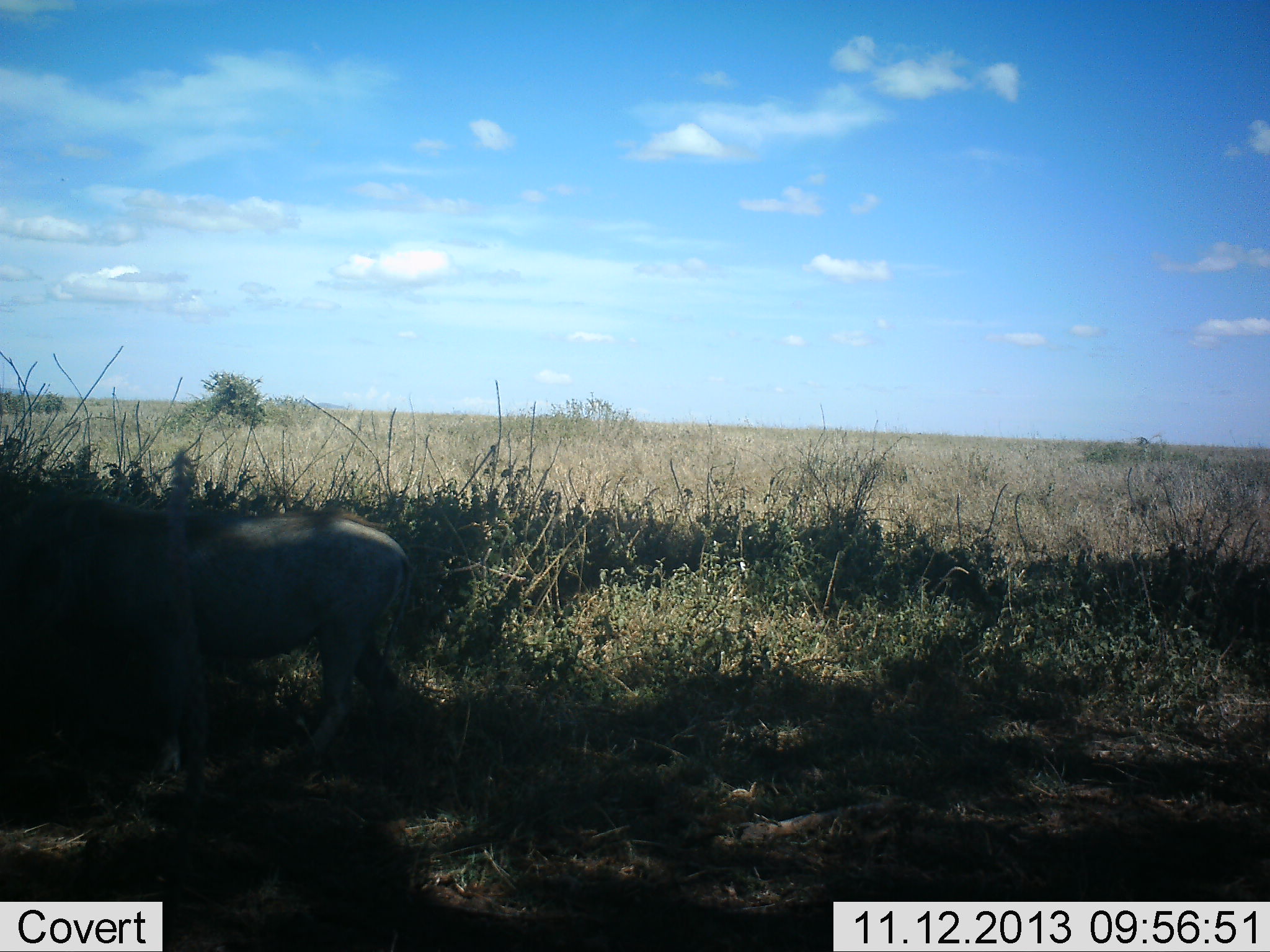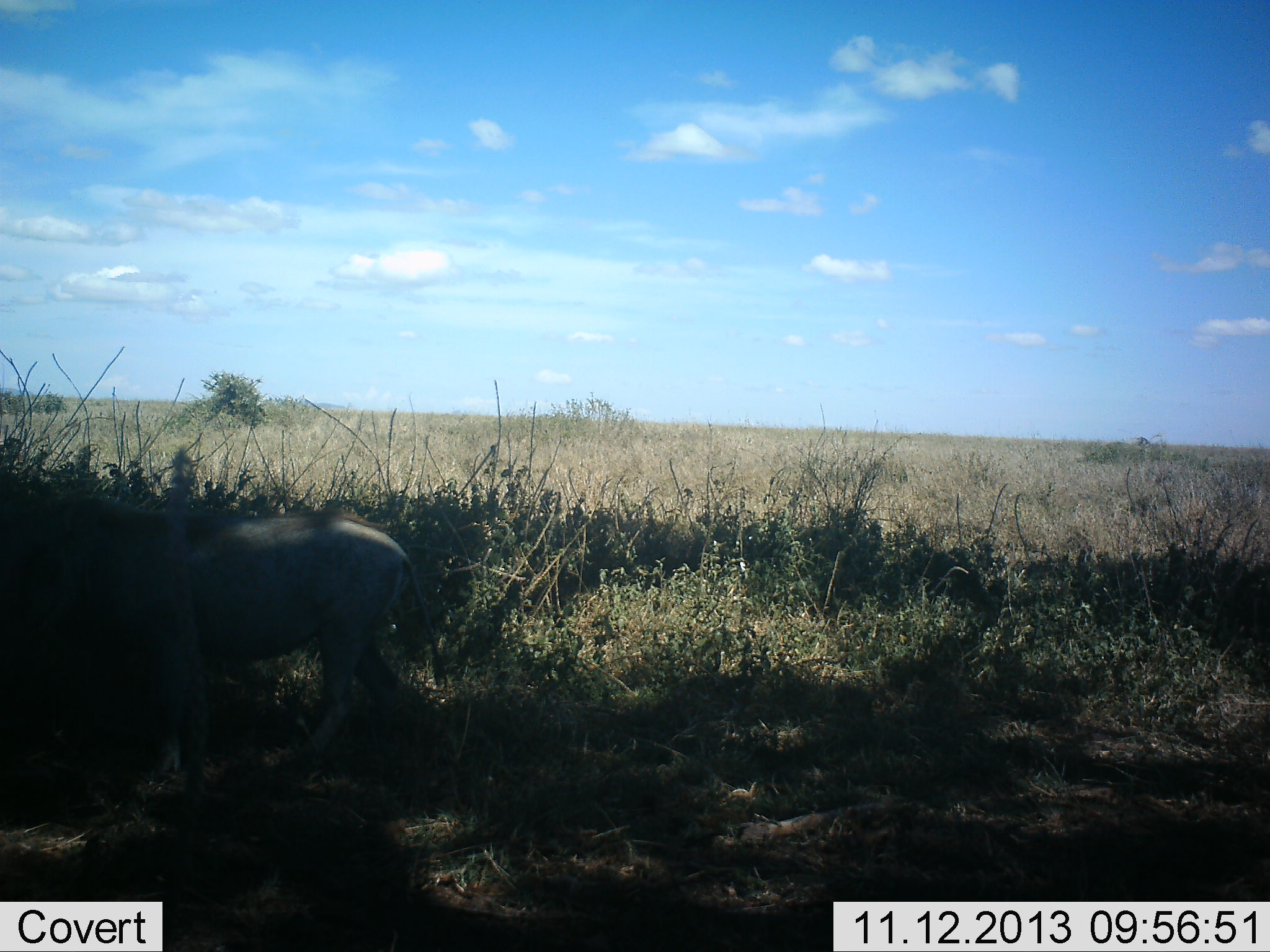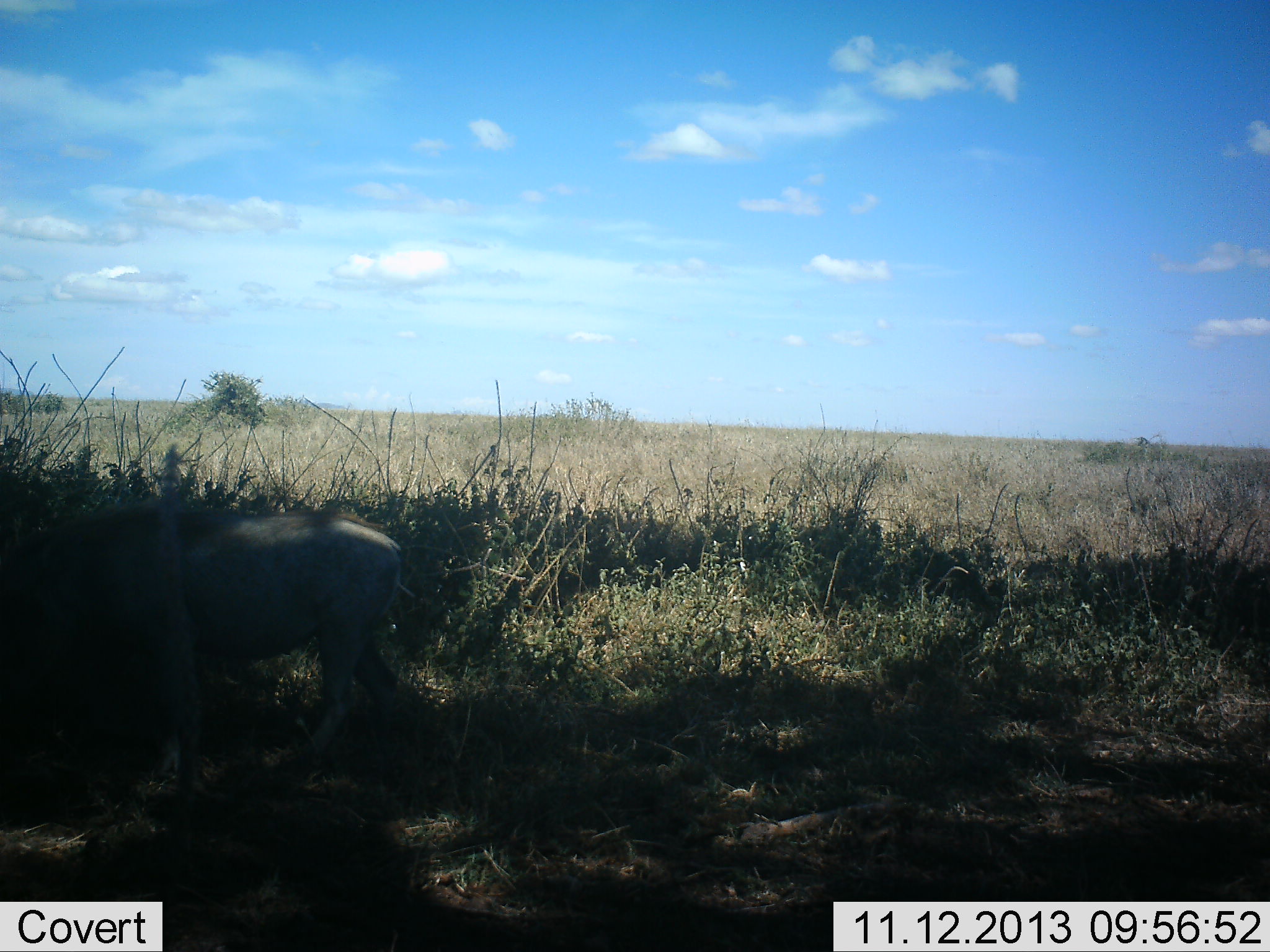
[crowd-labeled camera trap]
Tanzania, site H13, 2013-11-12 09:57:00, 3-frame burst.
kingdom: Animalia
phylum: Chordata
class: Mammalia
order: Artiodactyla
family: Suidae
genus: Phacochoerus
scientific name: Phacochoerus africanus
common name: warthog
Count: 1.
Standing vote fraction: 100%.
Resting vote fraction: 0%.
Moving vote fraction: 0%.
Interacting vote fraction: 0%.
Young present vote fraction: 0%.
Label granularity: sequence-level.